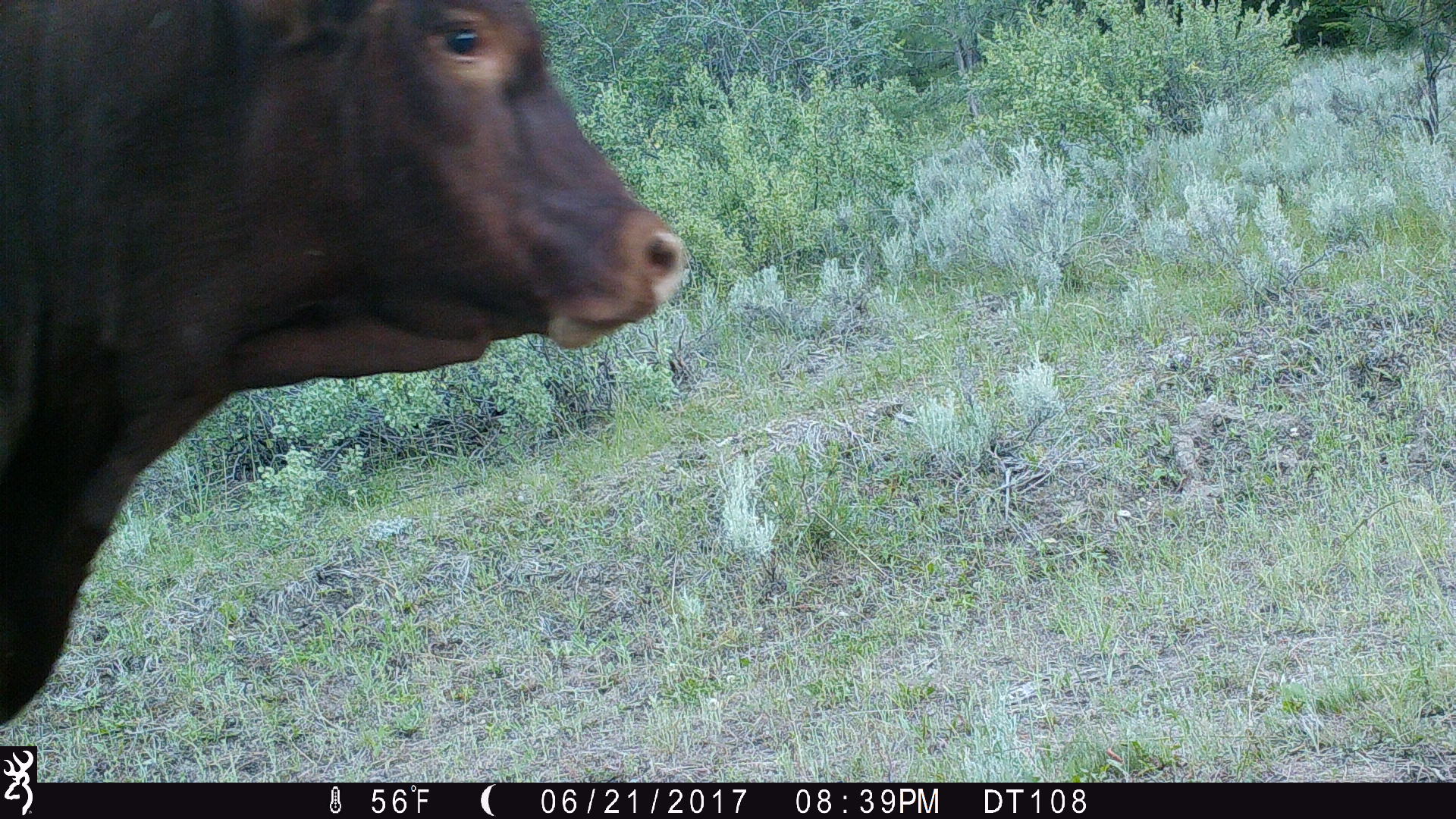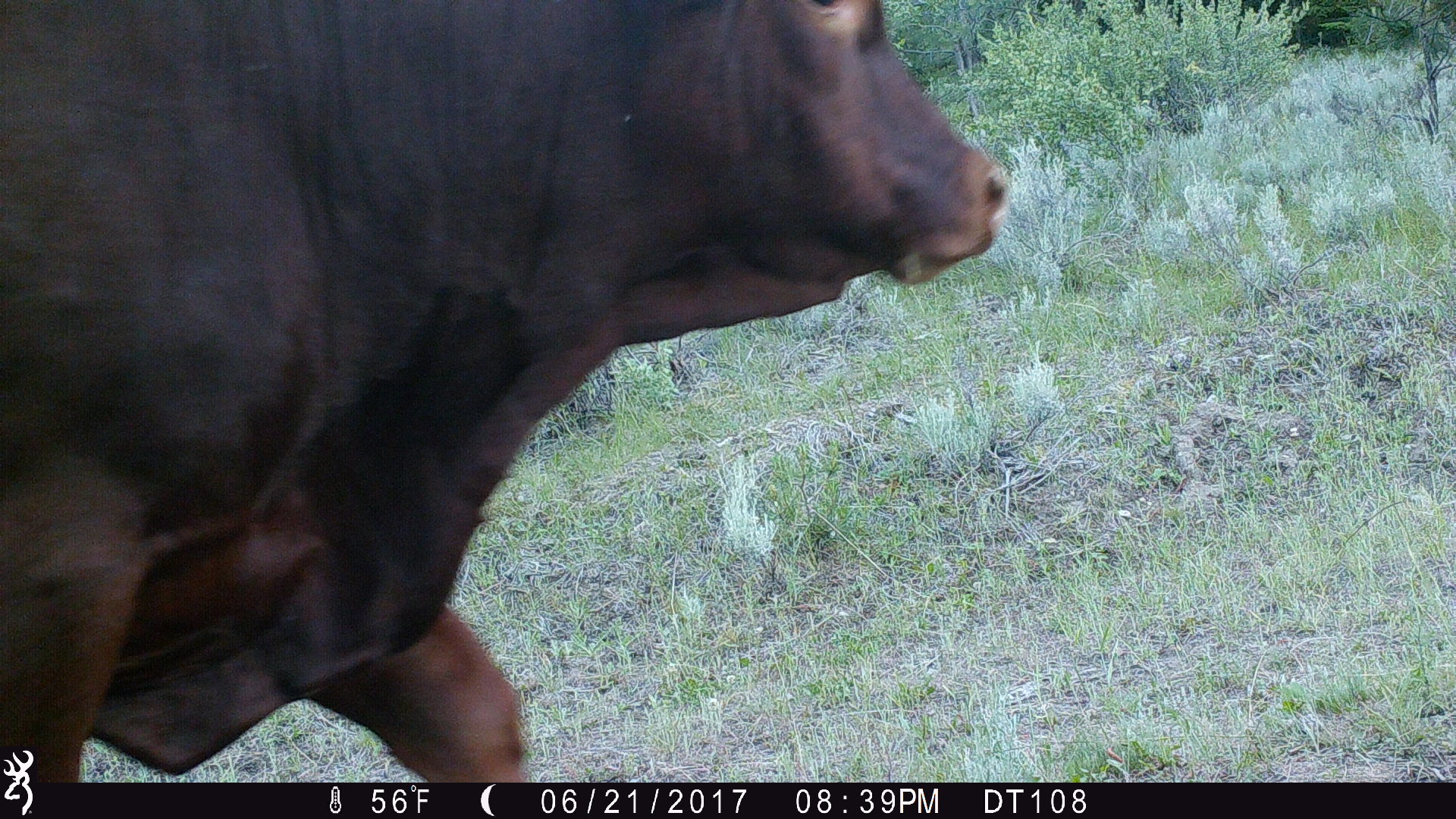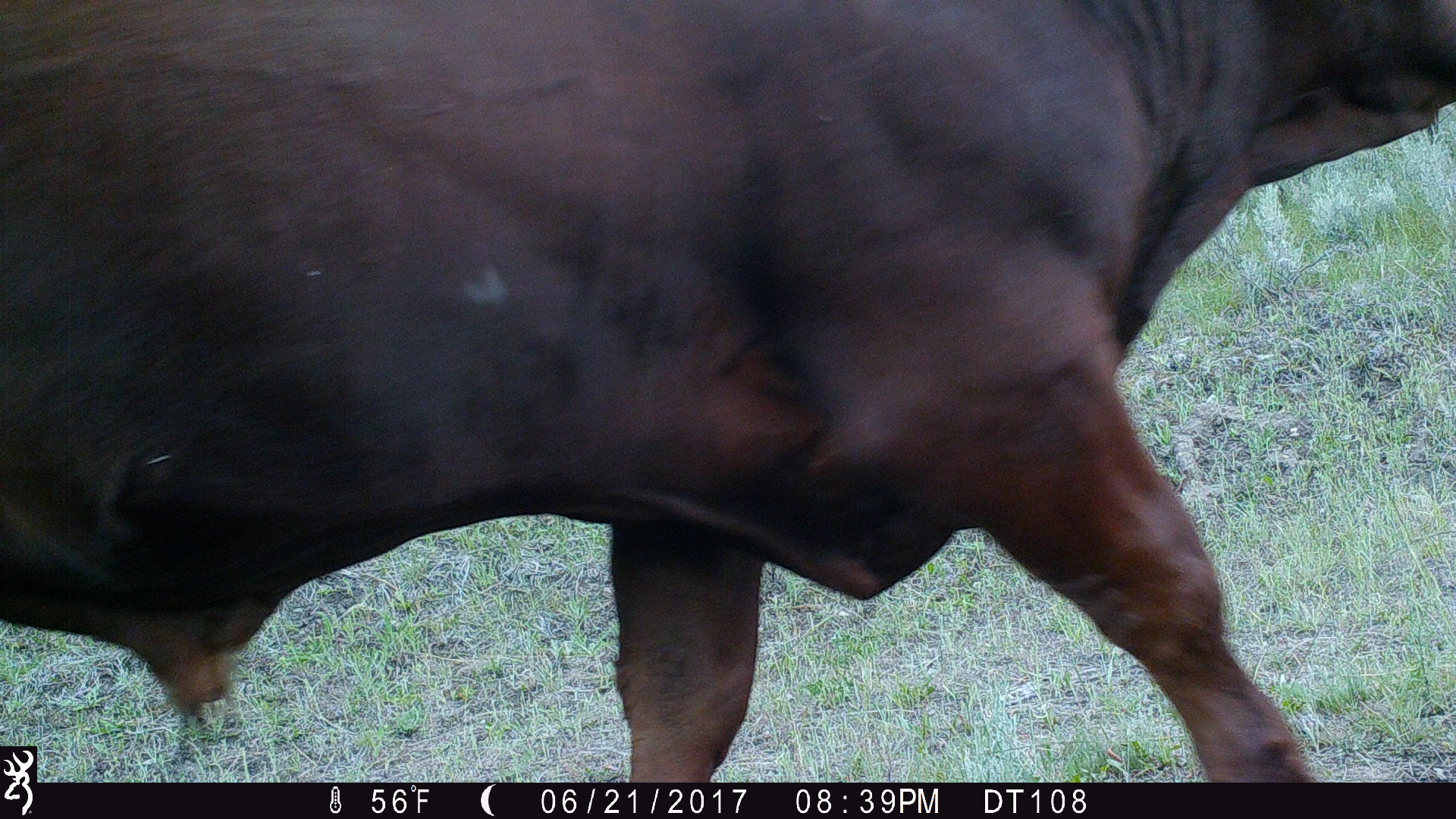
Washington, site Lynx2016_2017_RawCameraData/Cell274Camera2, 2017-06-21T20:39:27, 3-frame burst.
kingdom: Animalia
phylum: Chordata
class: Mammalia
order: Artiodactyla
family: Bovidae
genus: Bos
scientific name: Bos taurus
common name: domestic cattle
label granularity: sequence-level